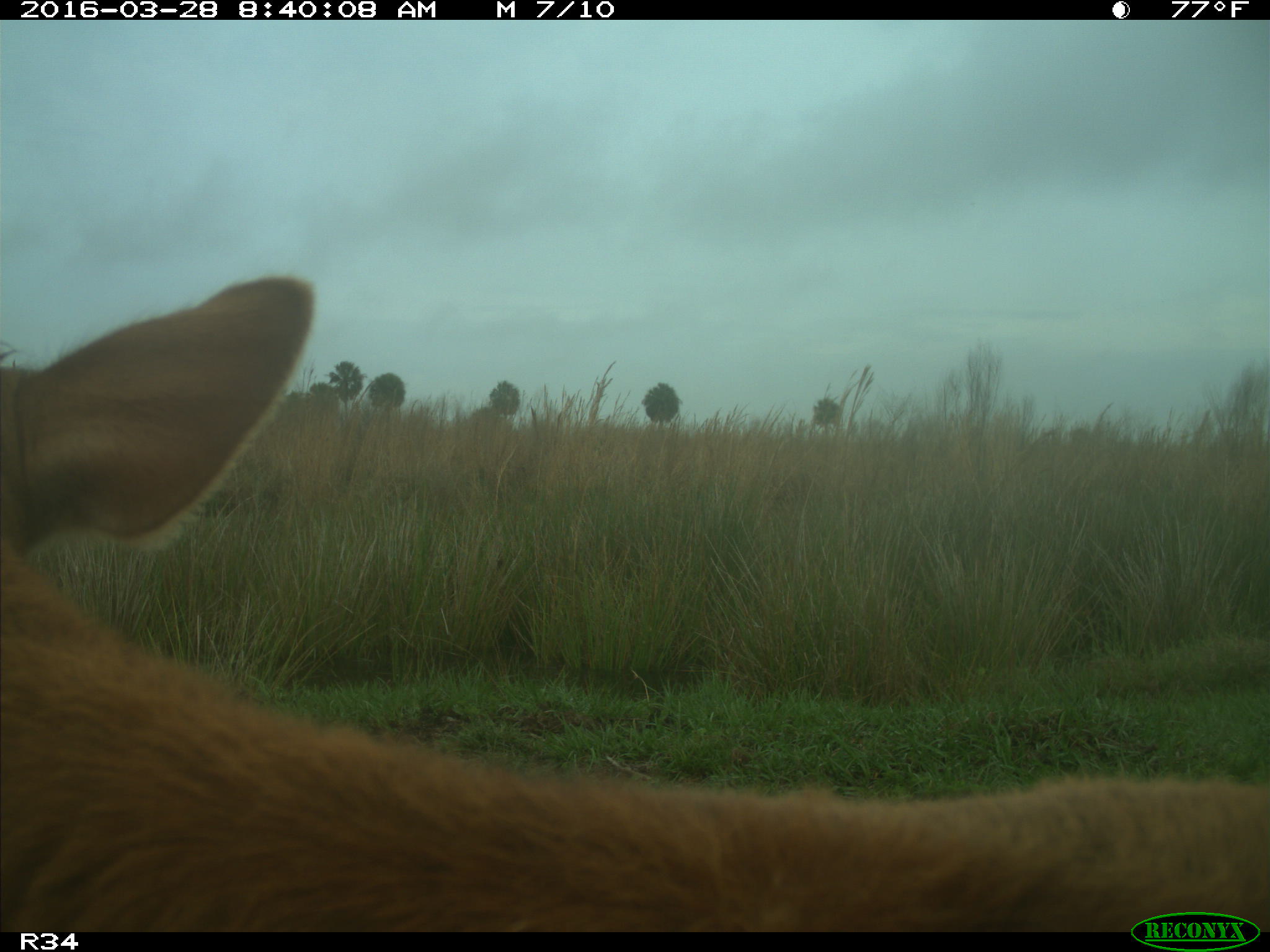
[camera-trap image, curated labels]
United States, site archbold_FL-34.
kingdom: Animalia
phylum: Chordata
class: Mammalia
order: Artiodactyla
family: Bovidae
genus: Bos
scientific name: Bos taurus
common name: domestic cow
Bos taurus (domestic cow).